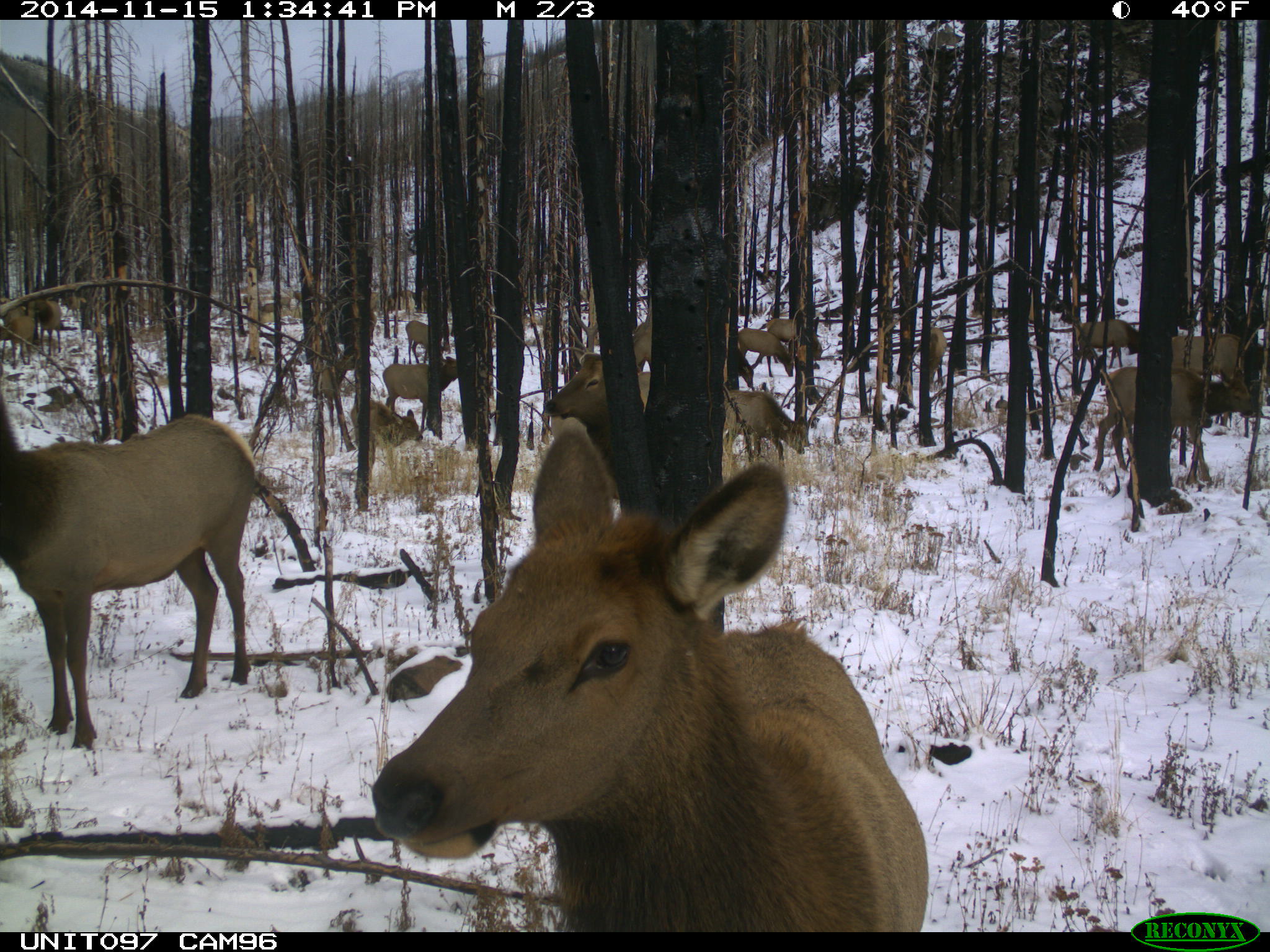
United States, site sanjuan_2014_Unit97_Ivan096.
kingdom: Animalia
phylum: Chordata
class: Mammalia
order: Artiodactyla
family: Cervidae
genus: Cervus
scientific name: Cervus elaphus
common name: red deer